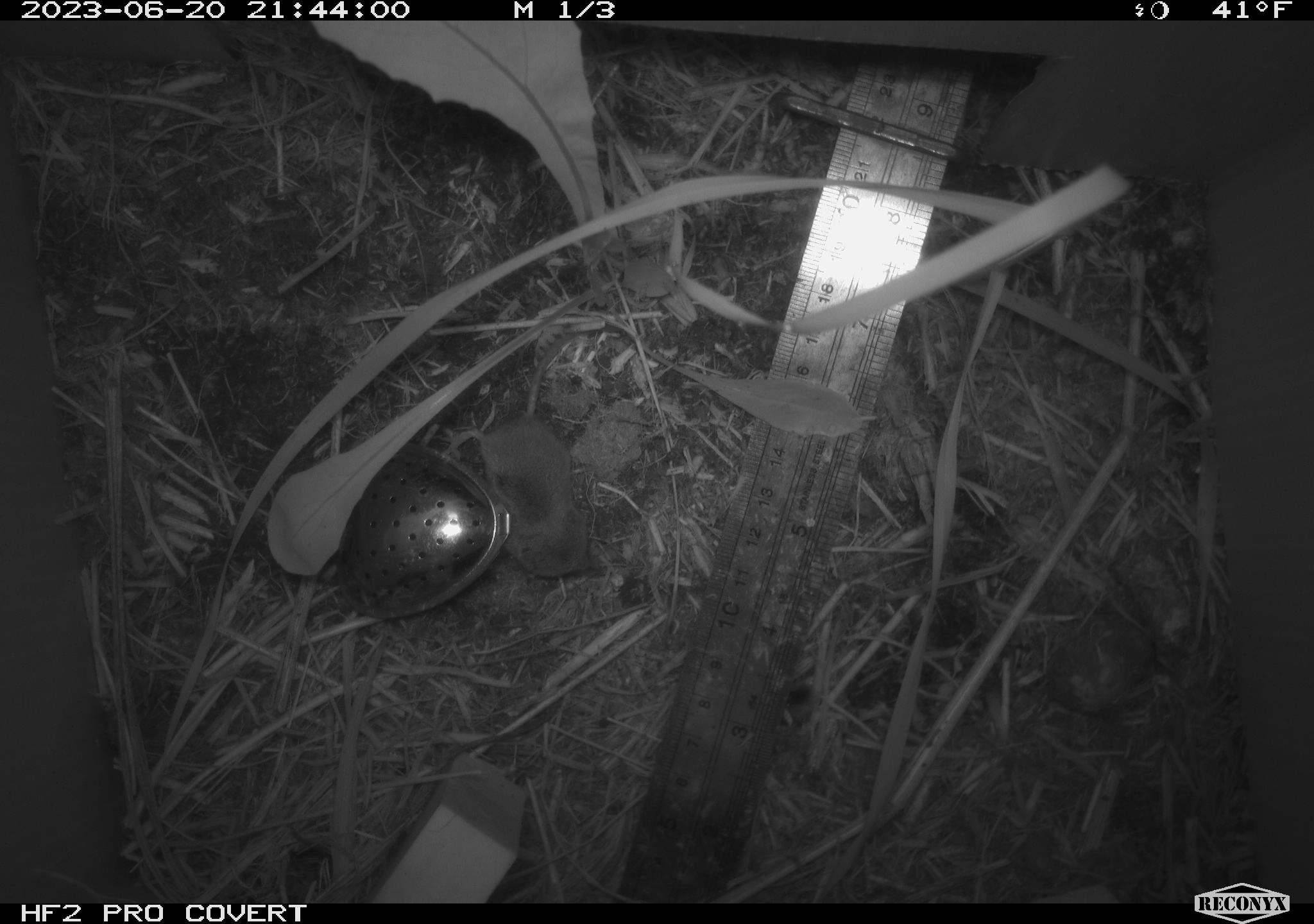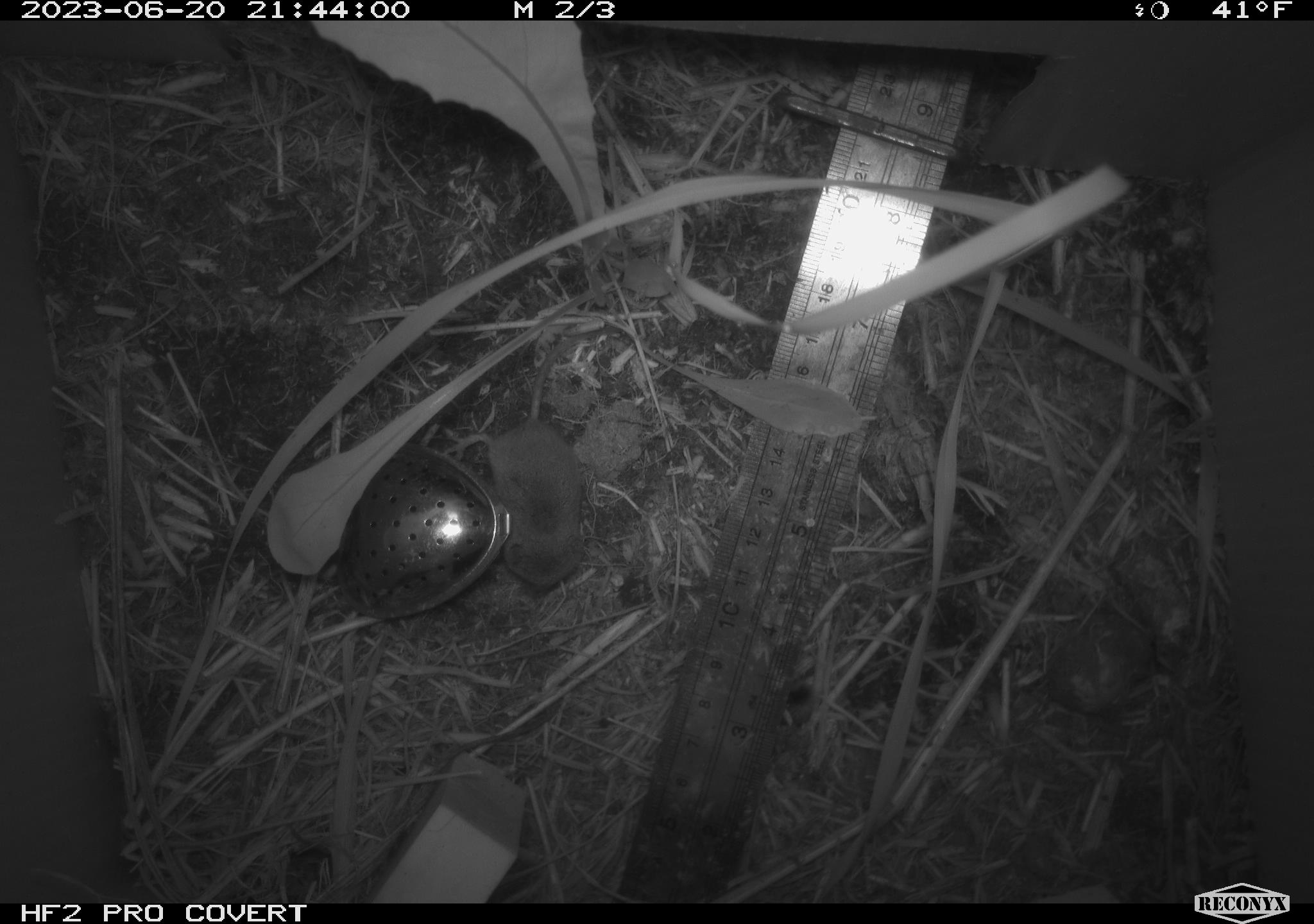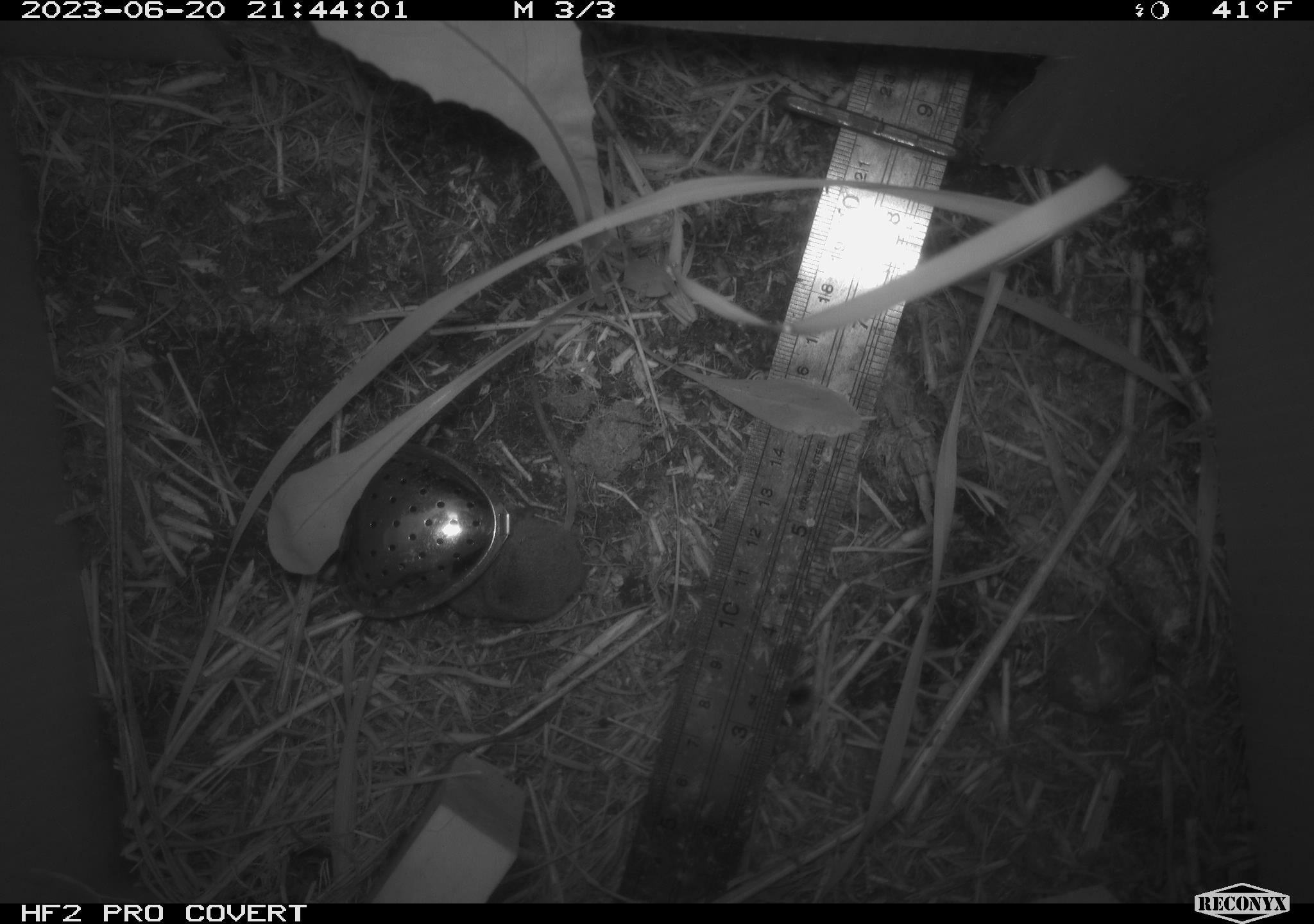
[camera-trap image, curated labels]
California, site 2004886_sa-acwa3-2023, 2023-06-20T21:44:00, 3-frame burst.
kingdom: Animalia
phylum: Chordata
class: Mammalia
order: Eulipotyphla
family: Soricidae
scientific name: Soricidae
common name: shrews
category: soricidae family